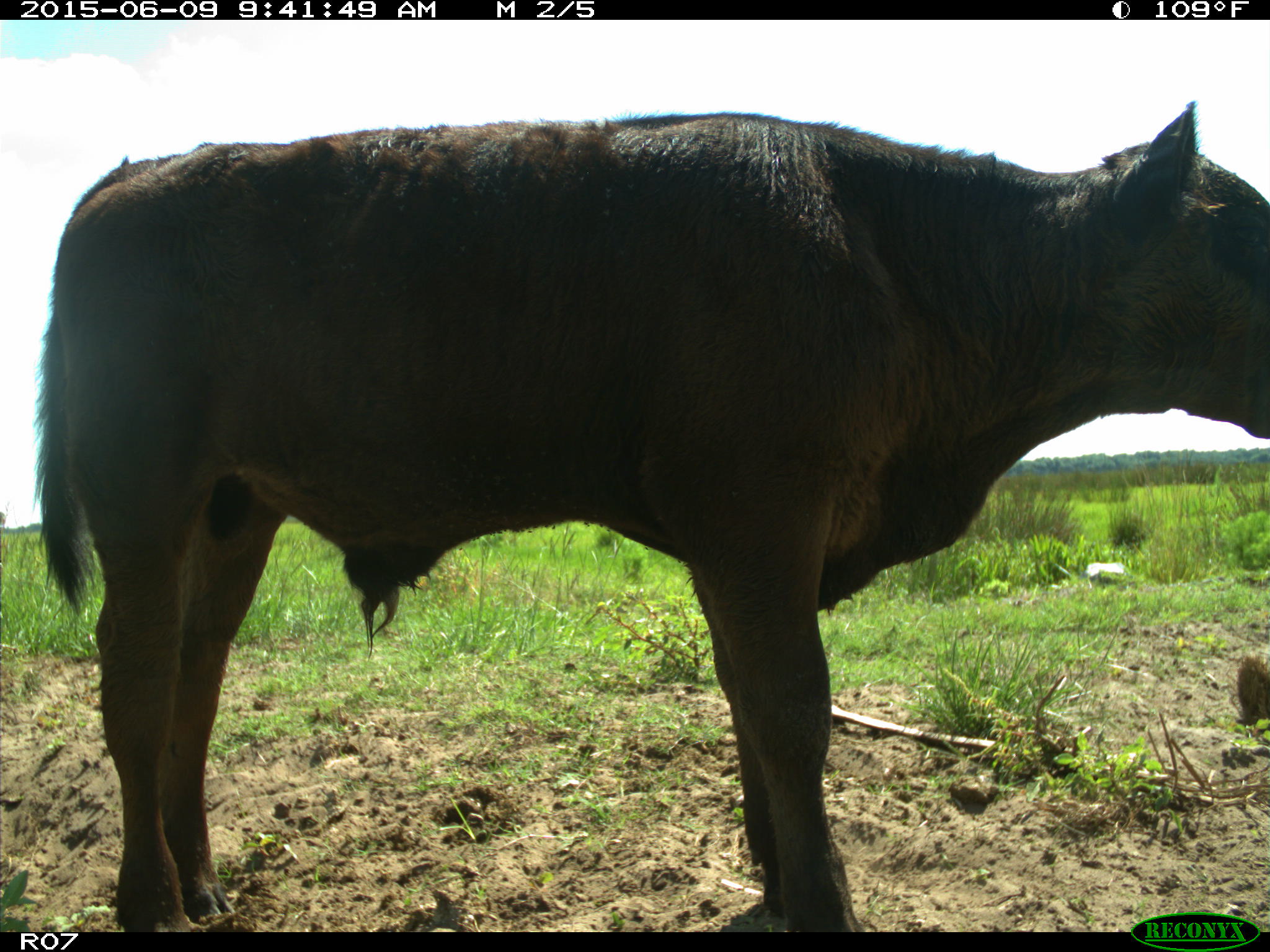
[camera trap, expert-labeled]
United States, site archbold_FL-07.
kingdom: Animalia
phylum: Chordata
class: Mammalia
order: Artiodactyla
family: Bovidae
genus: Bos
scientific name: Bos taurus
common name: domestic cow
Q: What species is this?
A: Bos taurus (domestic cow).